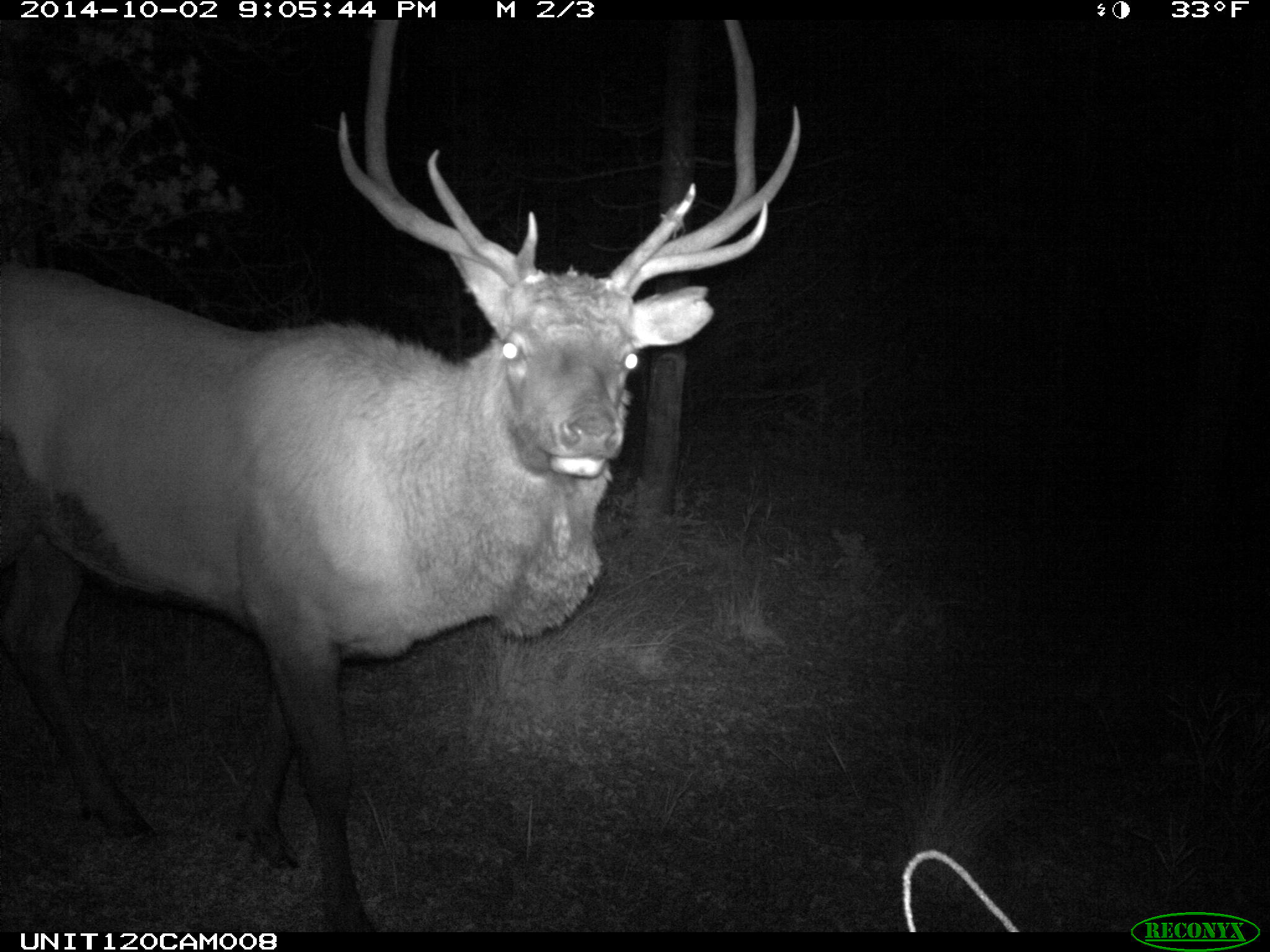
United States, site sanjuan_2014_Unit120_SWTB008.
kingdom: Animalia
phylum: Chordata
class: Mammalia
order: Artiodactyla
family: Cervidae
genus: Cervus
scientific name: Cervus elaphus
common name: red deer